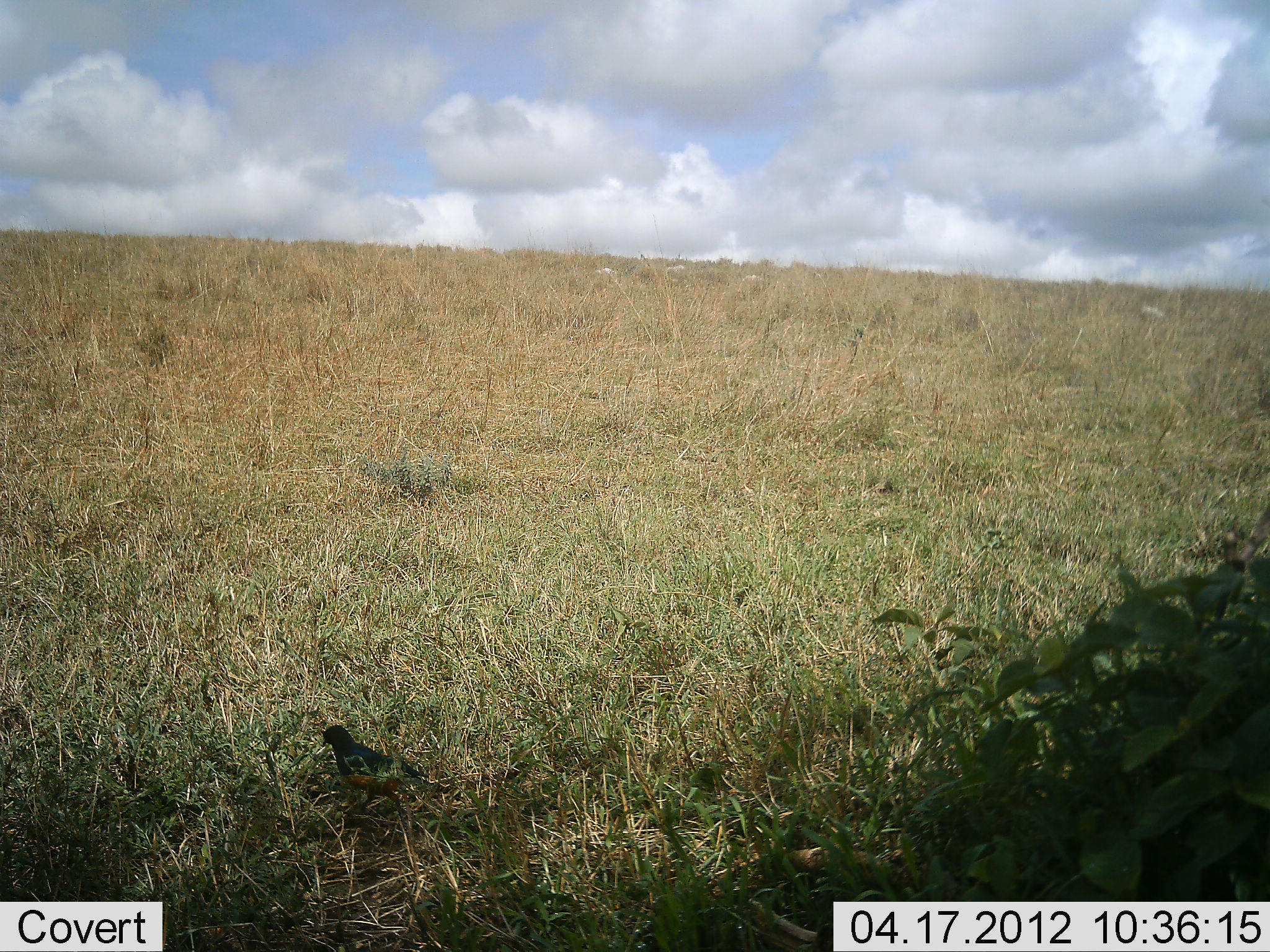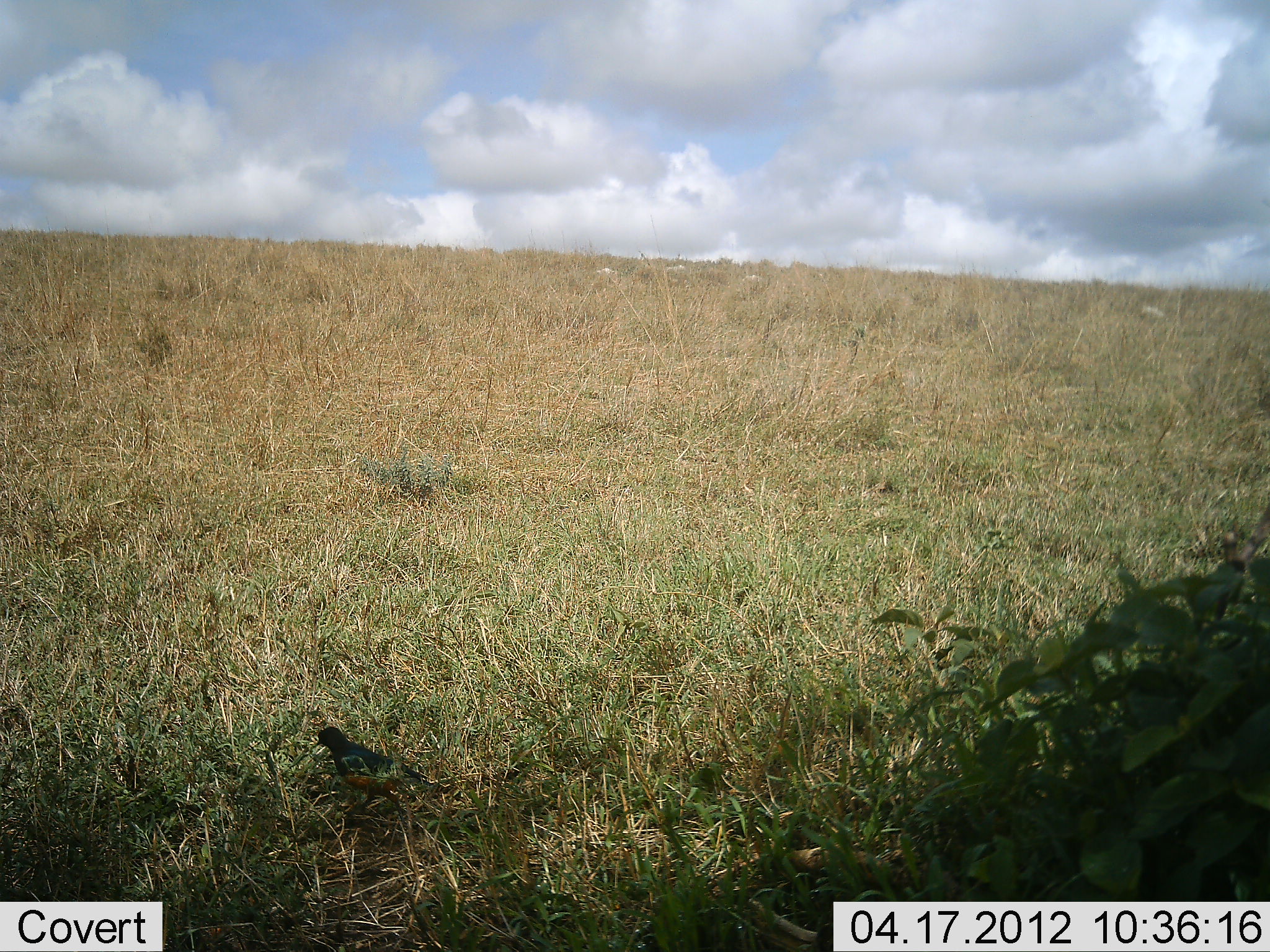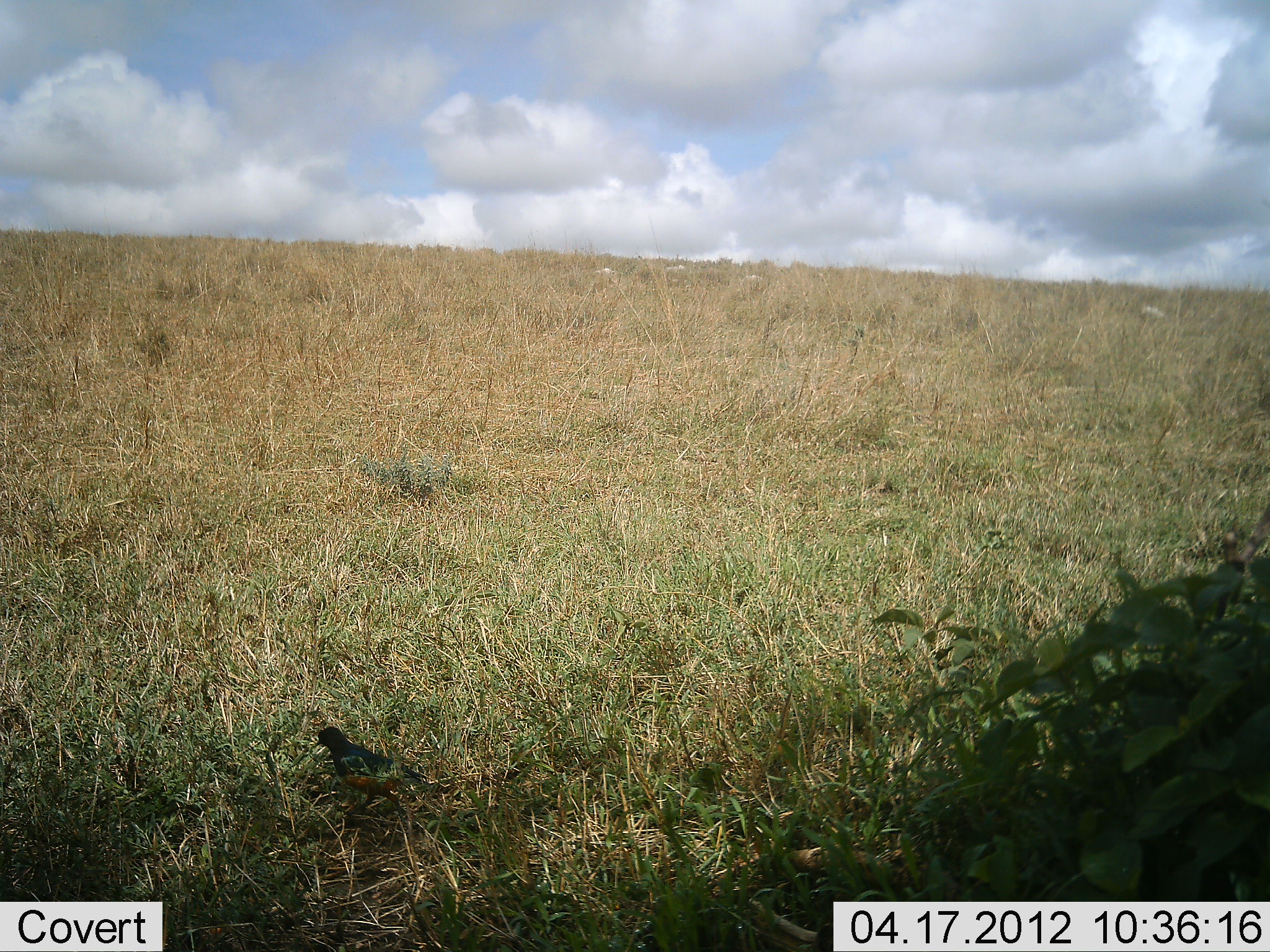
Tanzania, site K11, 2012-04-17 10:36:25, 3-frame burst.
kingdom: Animalia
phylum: Chordata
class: Aves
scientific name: Aves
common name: bird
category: otherbird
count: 1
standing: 82%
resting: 6%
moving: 6%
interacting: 0%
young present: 0%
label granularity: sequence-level